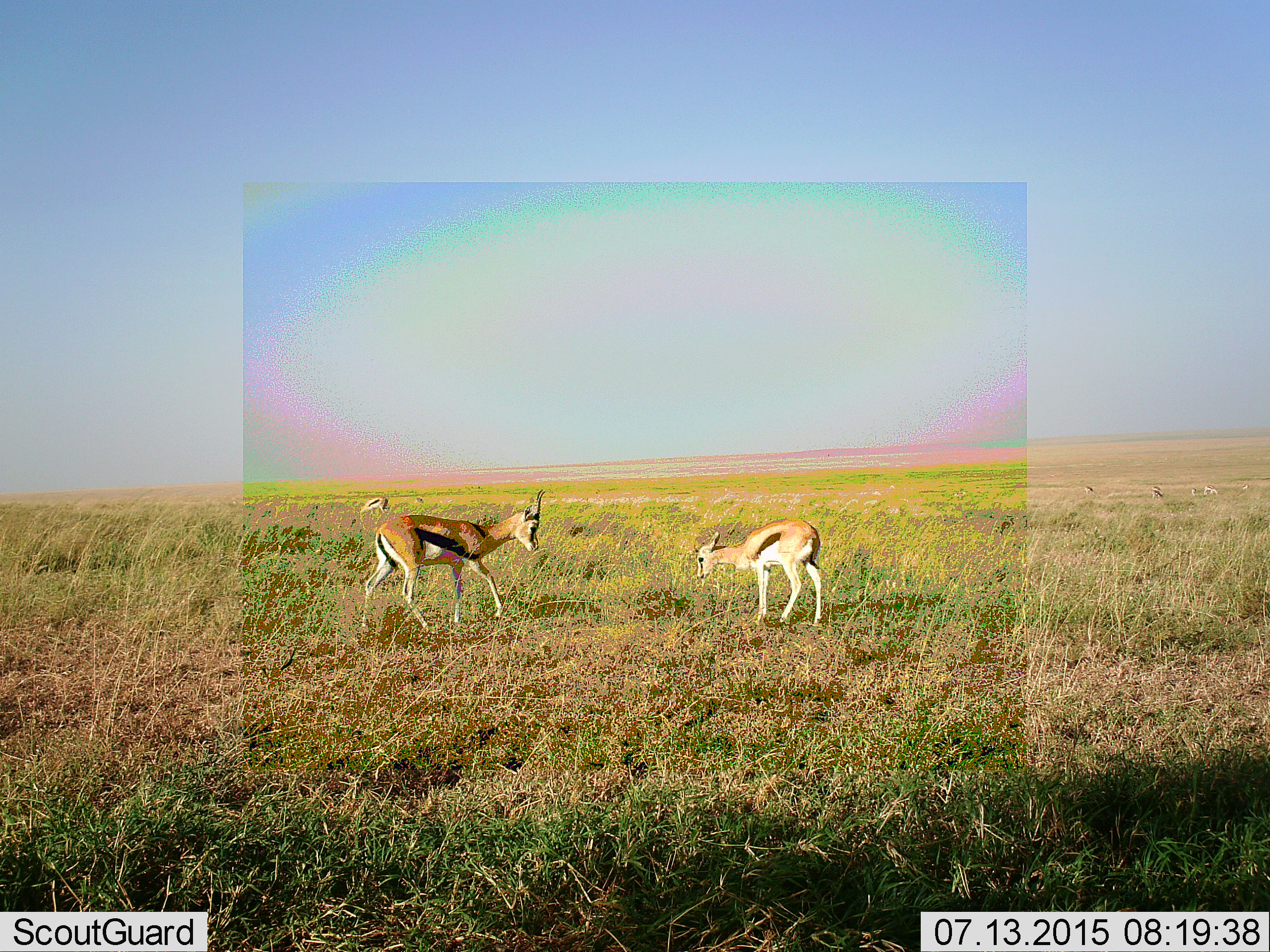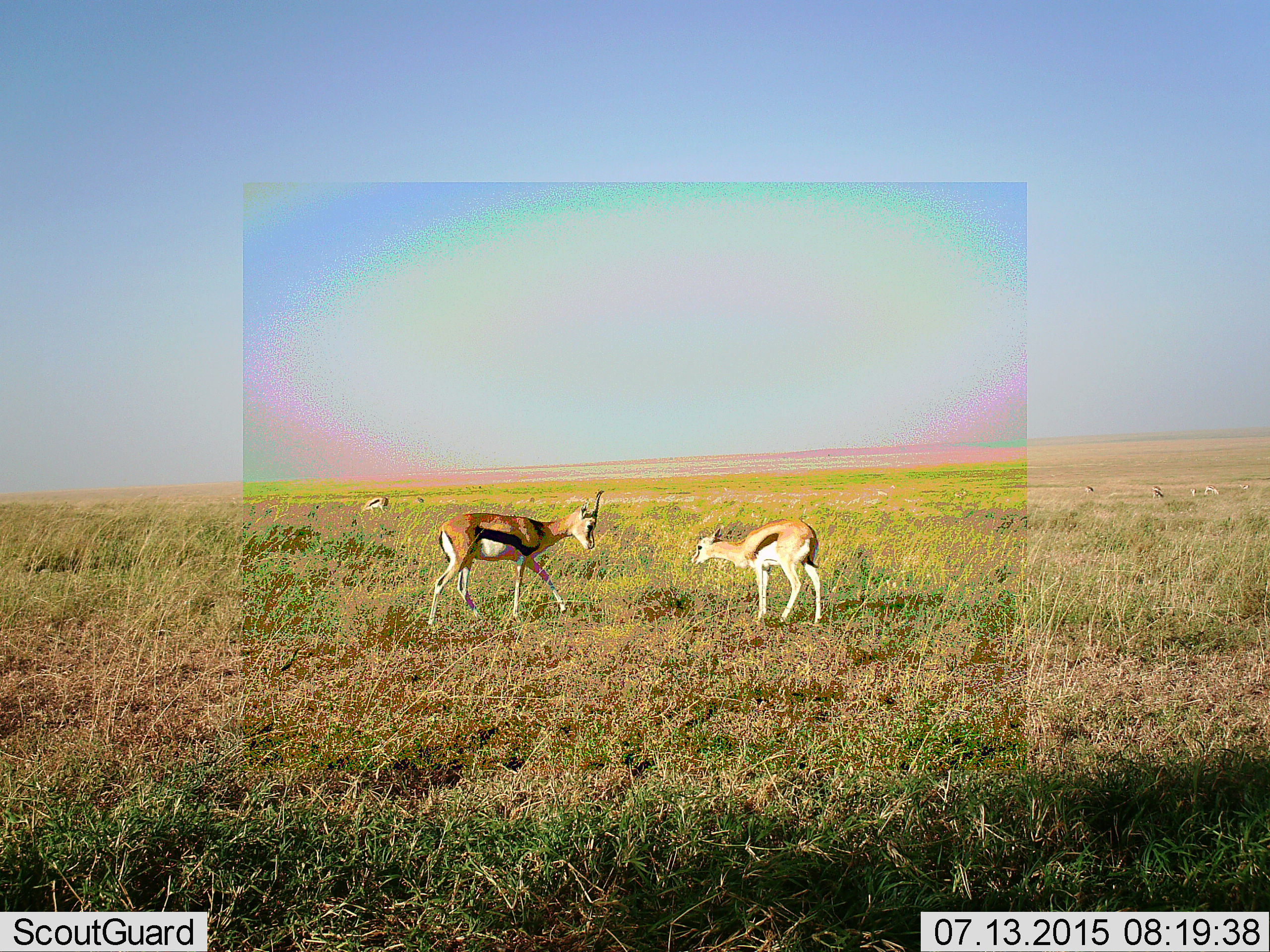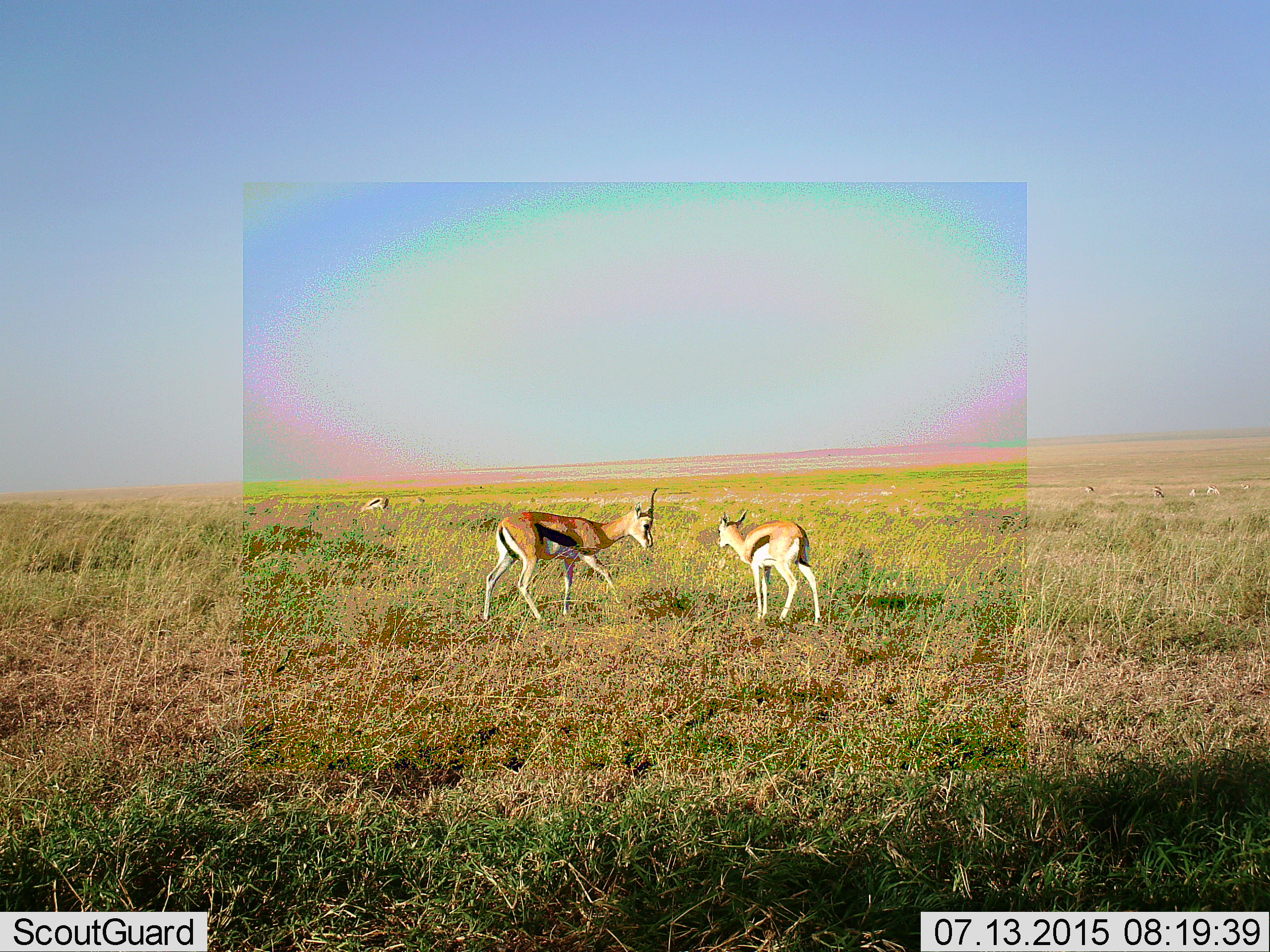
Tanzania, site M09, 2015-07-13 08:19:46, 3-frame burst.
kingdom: Animalia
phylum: Chordata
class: Mammalia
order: Artiodactyla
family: Bovidae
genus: Eudorcas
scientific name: Eudorcas thomsonii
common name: thomson's gazelle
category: gazellethomsons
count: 3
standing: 70%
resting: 0%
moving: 70%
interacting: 0%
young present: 30%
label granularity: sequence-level